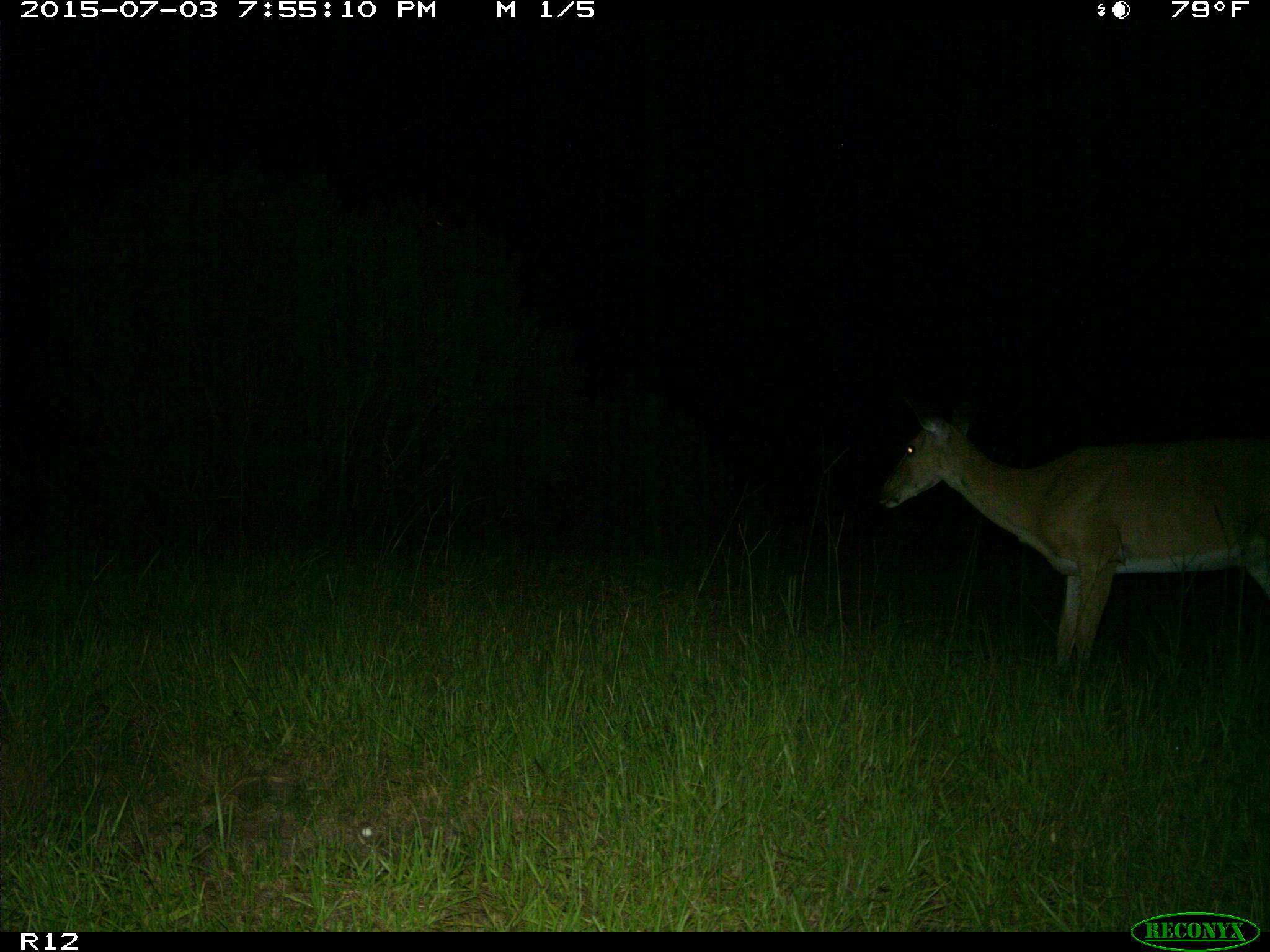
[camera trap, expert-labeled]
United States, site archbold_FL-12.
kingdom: Animalia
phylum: Chordata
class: Mammalia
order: Artiodactyla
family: Cervidae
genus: Odocoileus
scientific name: Odocoileus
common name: deer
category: unidentified deer